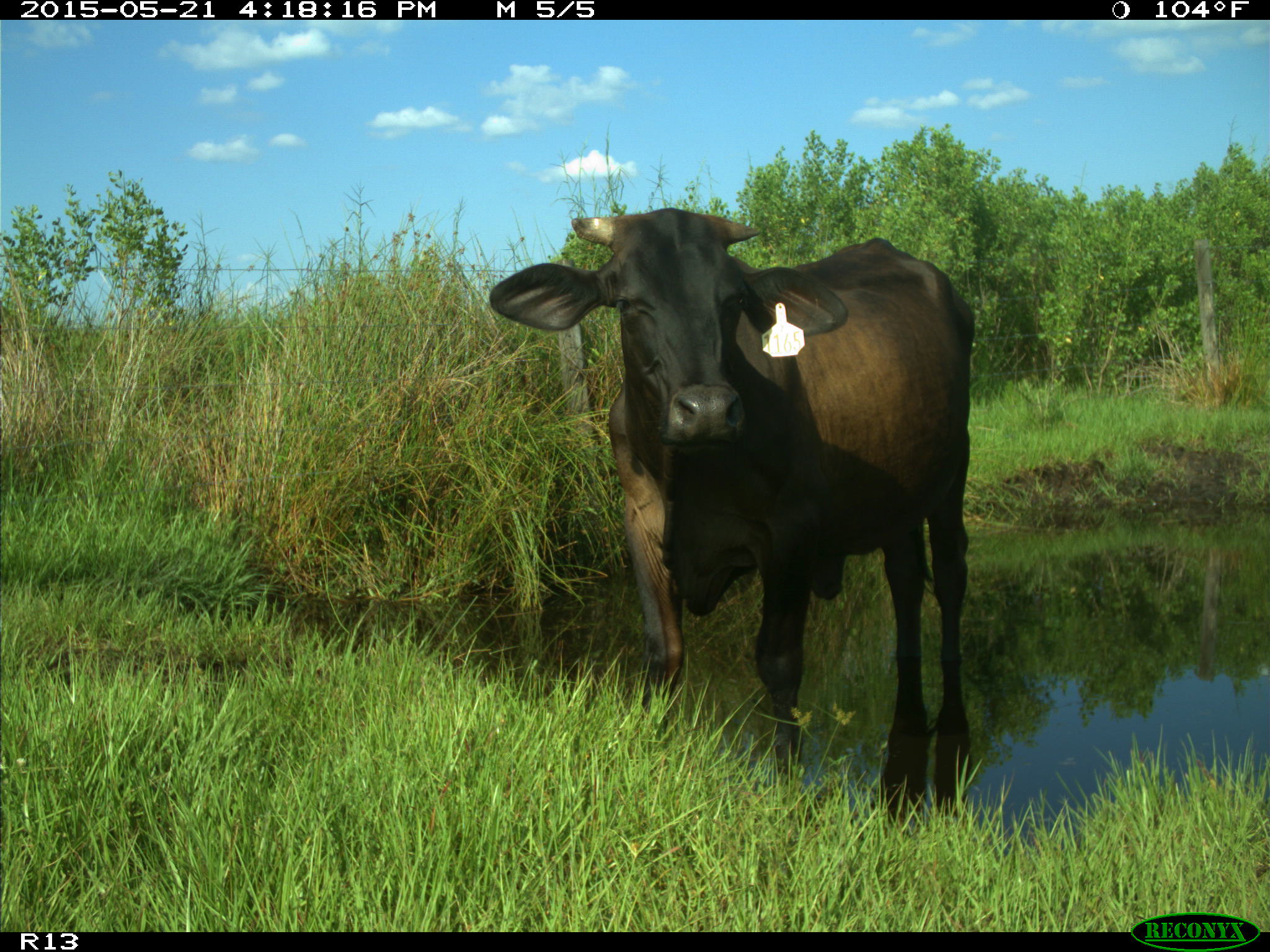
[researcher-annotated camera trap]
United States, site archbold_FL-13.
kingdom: Animalia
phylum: Chordata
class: Mammalia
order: Artiodactyla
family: Bovidae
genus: Bos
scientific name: Bos taurus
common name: domestic cow